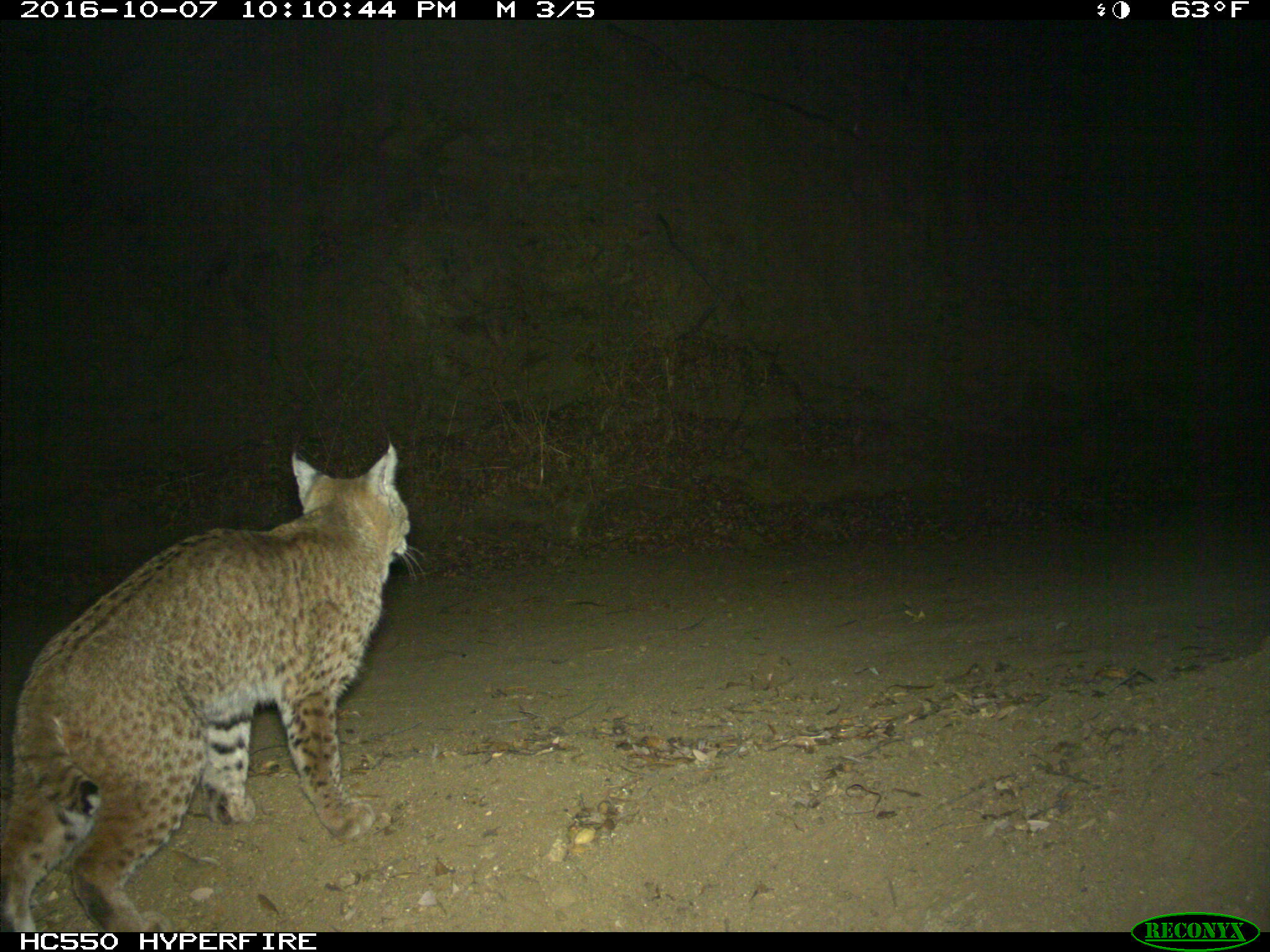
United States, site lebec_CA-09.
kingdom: Animalia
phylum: Chordata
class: Mammalia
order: Carnivora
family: Felidae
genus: Lynx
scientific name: Lynx rufus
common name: bobcat